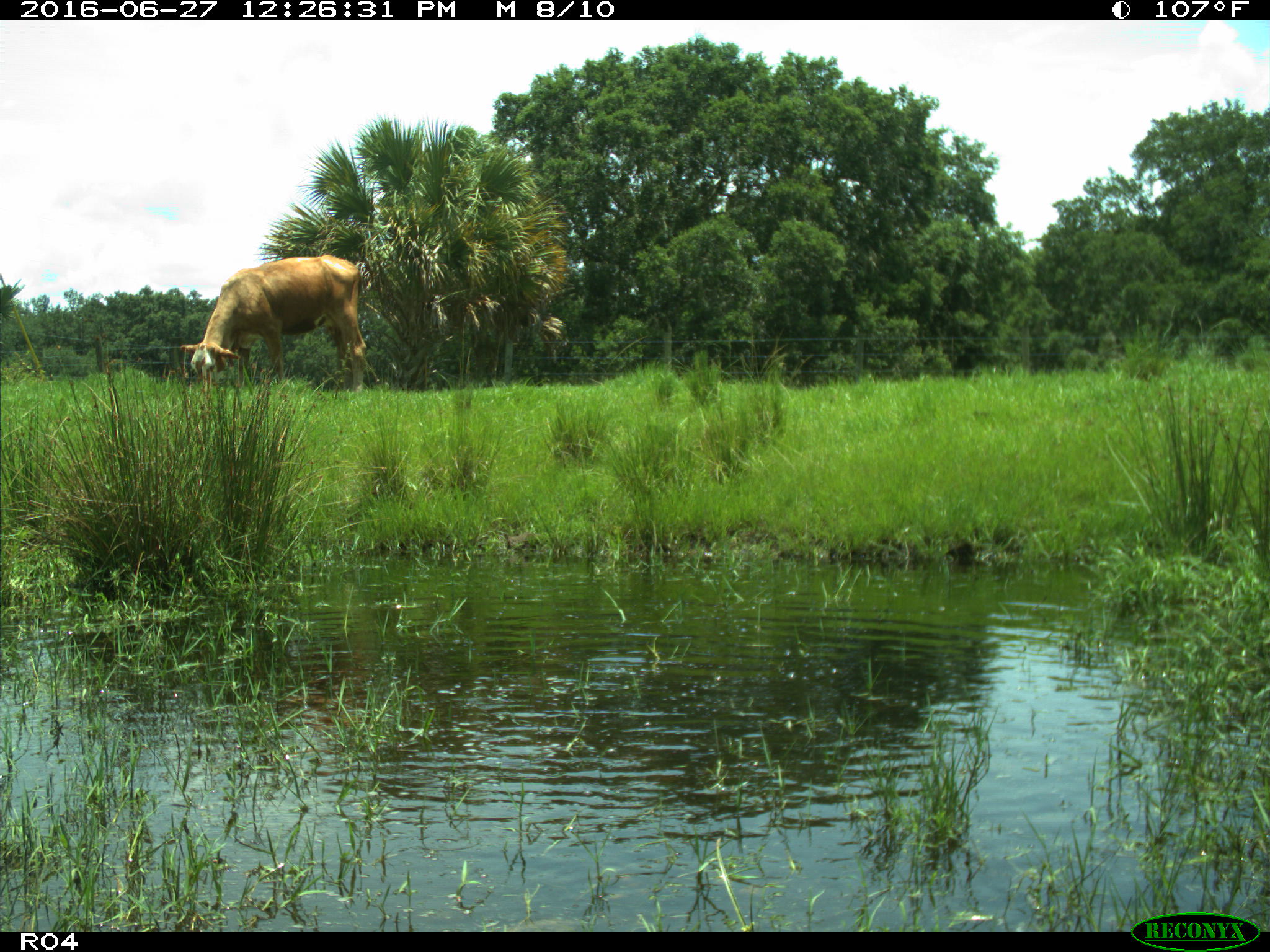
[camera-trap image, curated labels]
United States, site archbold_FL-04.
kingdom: Animalia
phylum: Chordata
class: Mammalia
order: Artiodactyla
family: Bovidae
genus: Bos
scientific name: Bos taurus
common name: domestic cow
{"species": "Bos taurus (domestic cow)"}